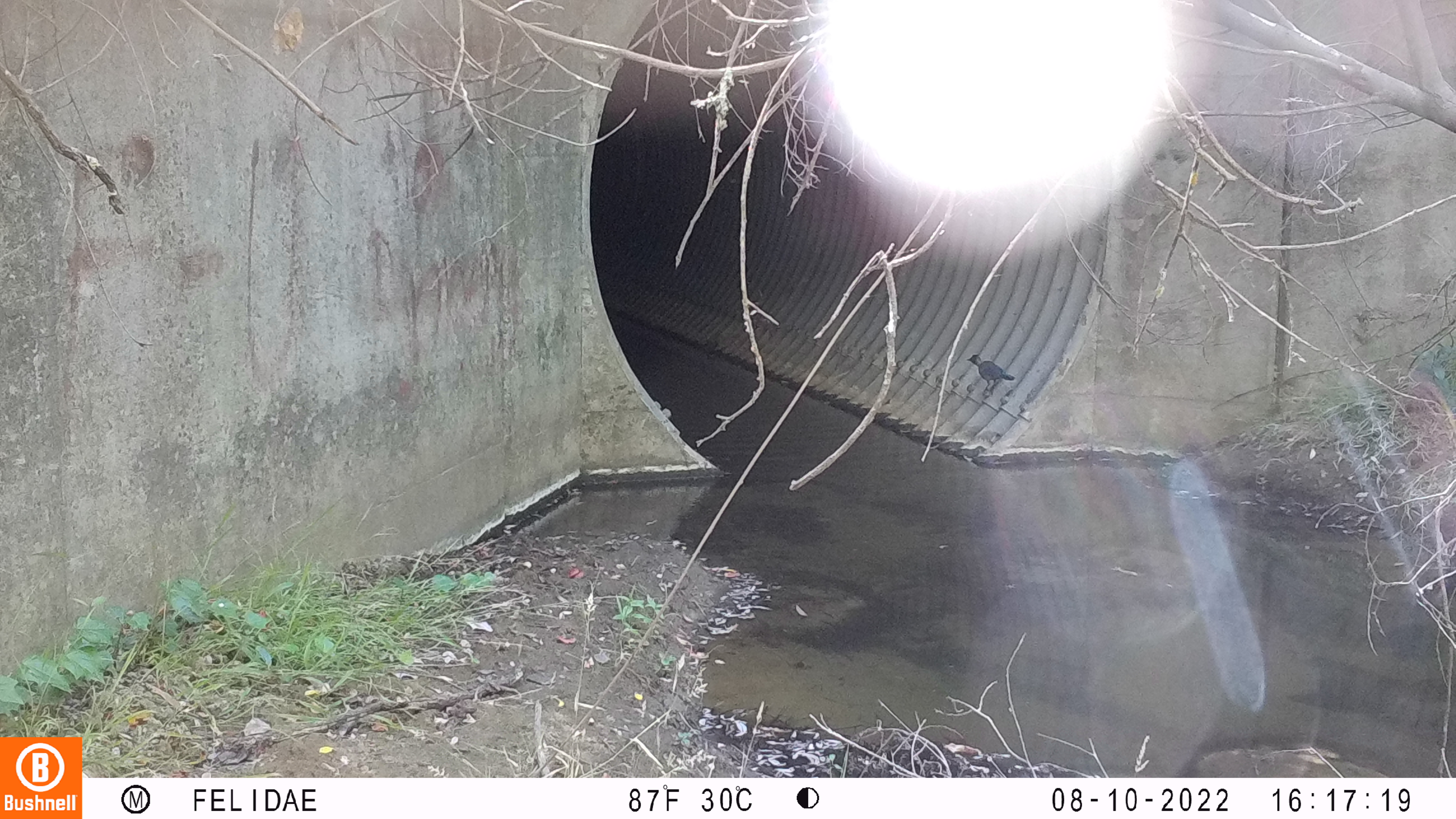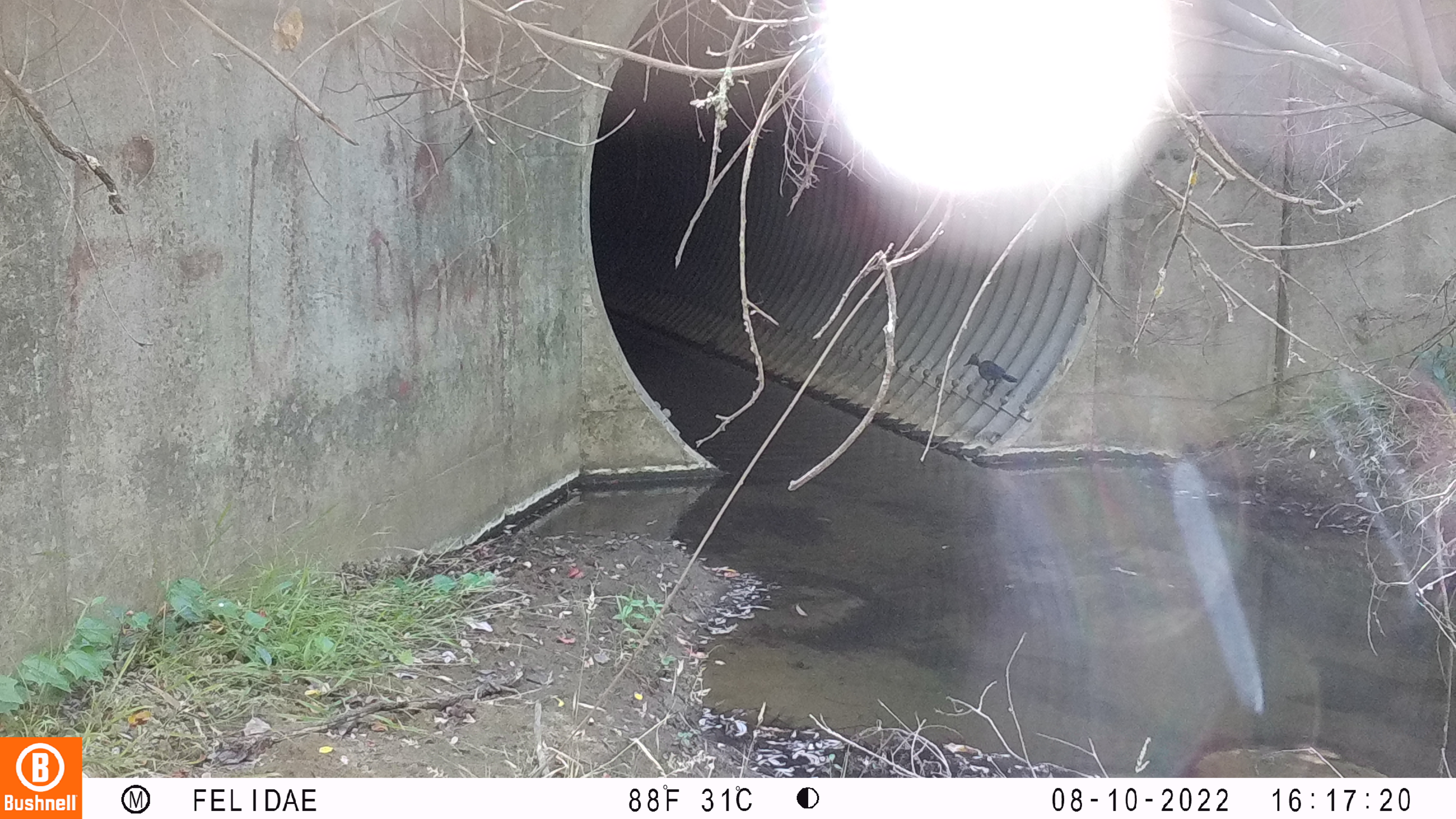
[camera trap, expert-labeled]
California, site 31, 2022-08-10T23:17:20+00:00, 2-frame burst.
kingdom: Animalia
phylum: Chordata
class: Aves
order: Passeriformes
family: Corvidae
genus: Cyanocitta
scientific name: Cyanocitta stelleri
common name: steller's jay